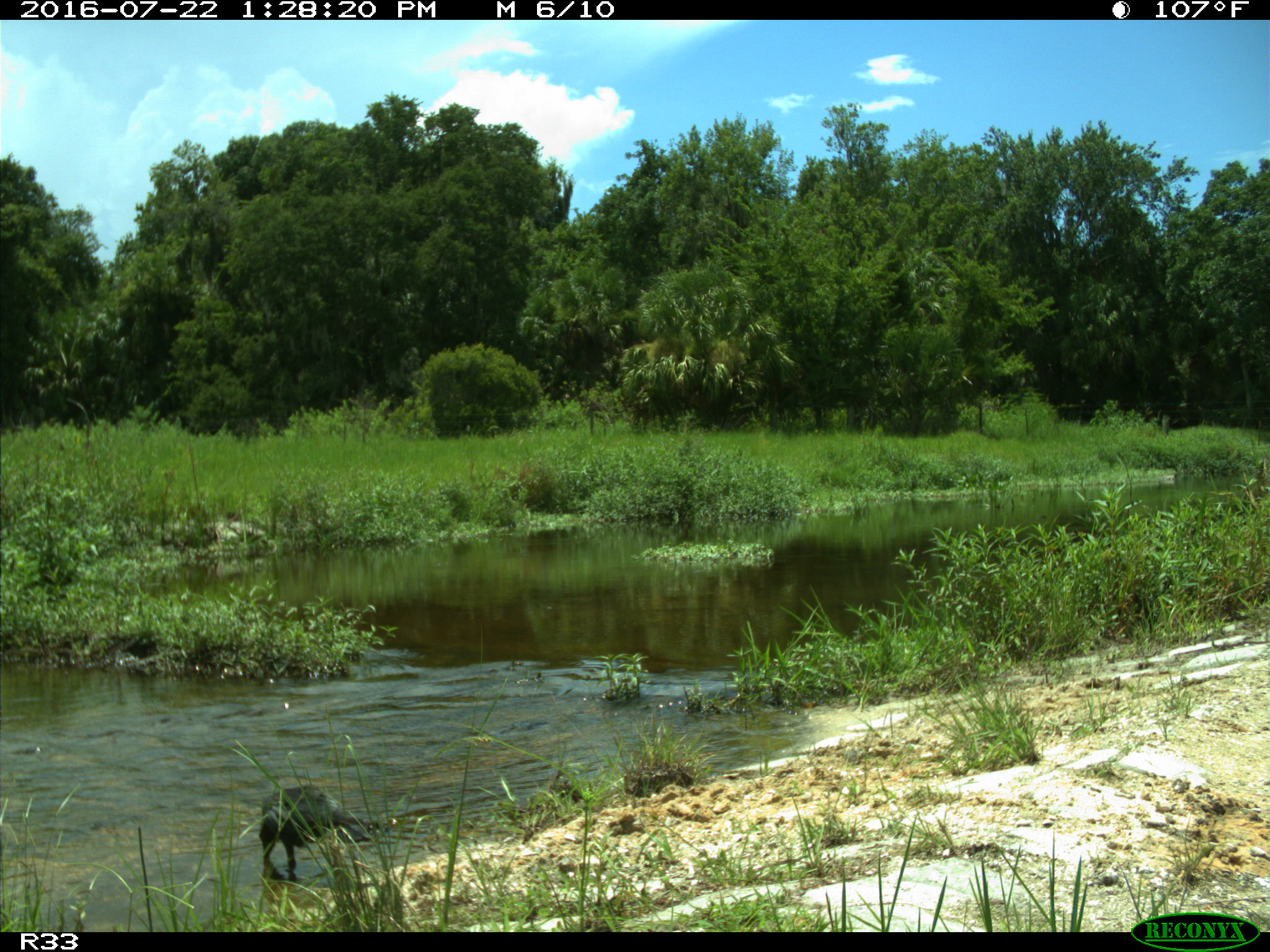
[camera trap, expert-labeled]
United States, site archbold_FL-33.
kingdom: Animalia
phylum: Chordata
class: Aves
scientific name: Aves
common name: birds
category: unidentified bird